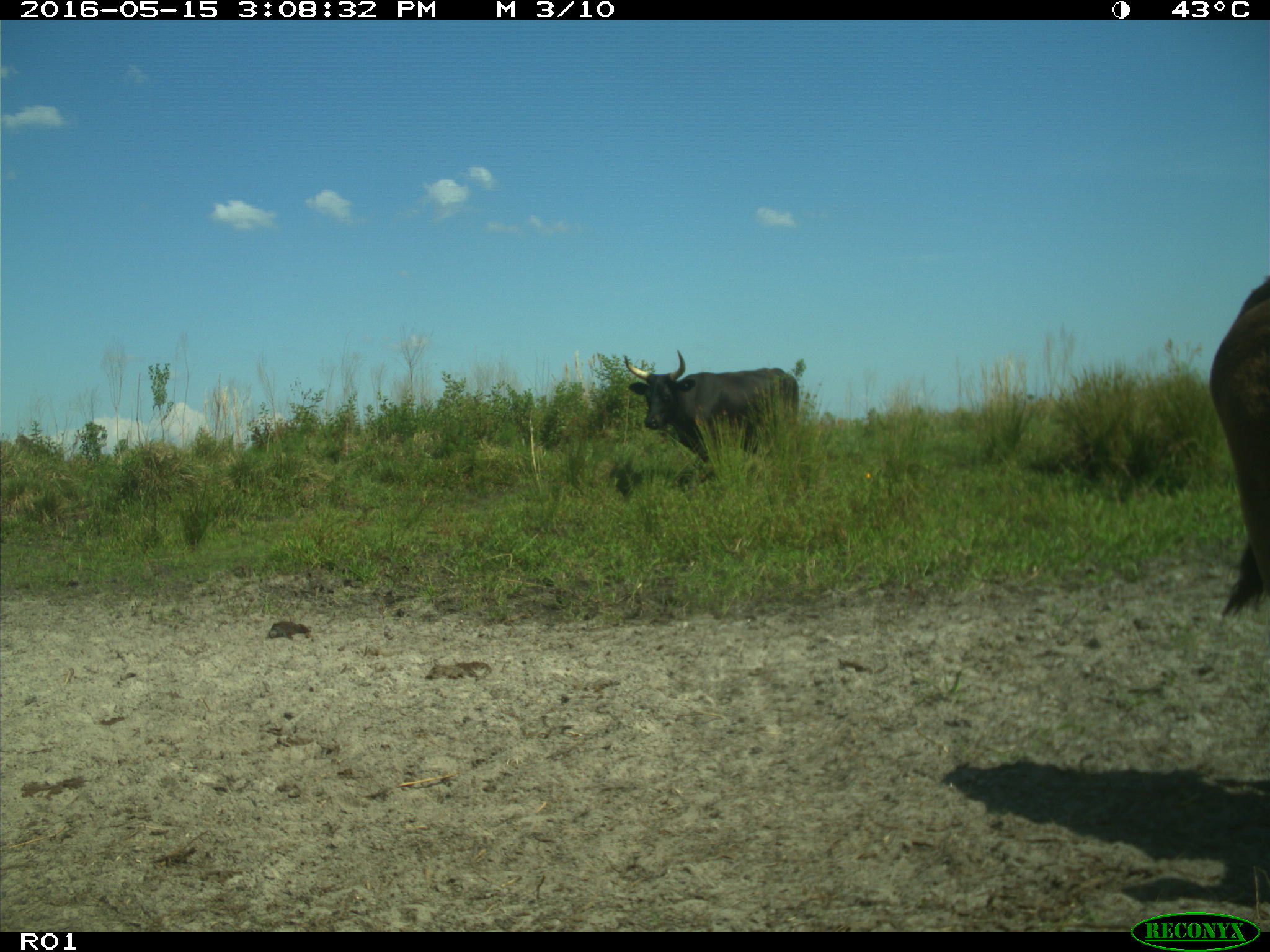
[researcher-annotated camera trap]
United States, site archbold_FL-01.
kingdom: Animalia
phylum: Chordata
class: Mammalia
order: Artiodactyla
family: Bovidae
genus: Bos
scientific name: Bos taurus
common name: domestic cow